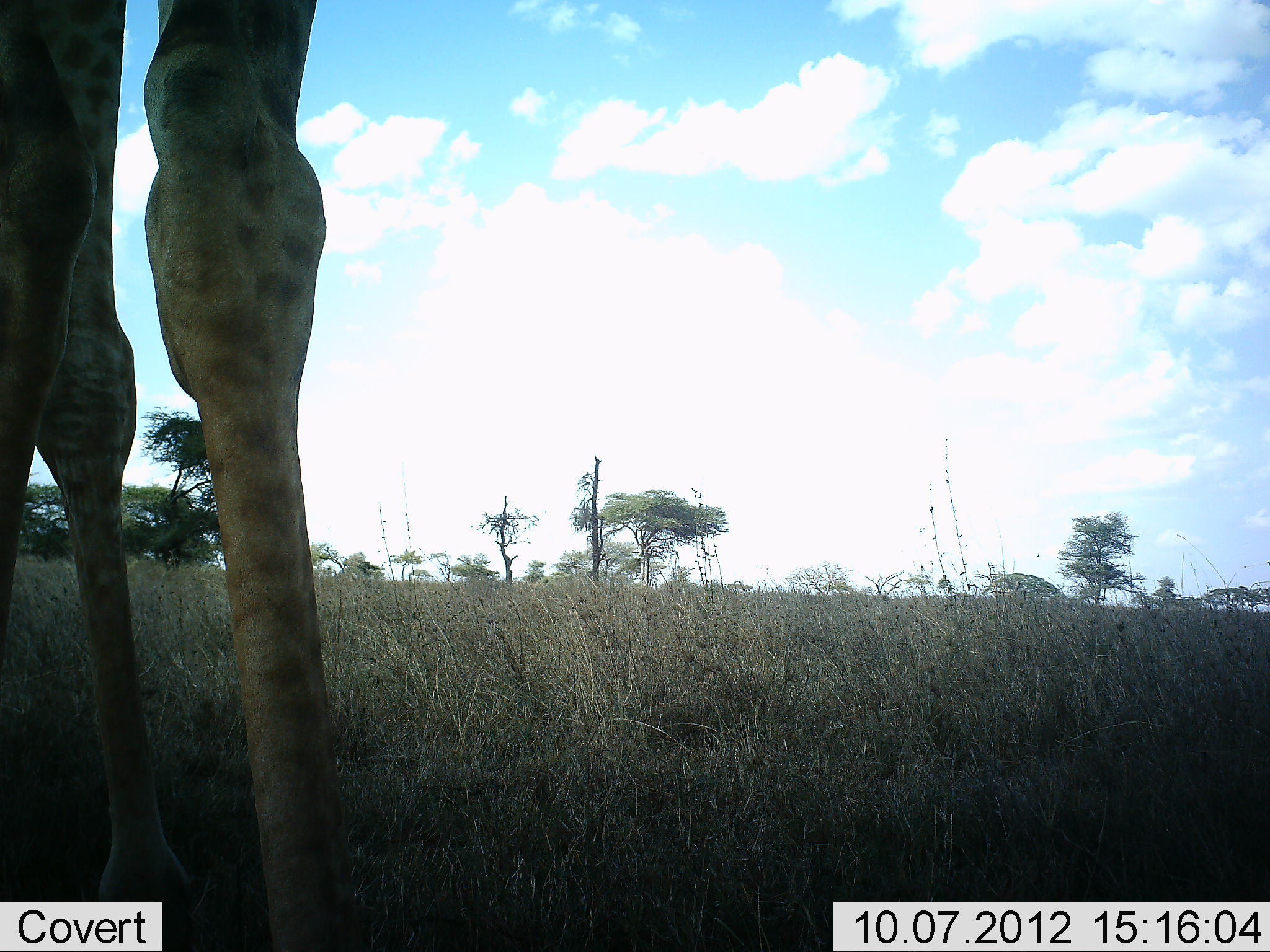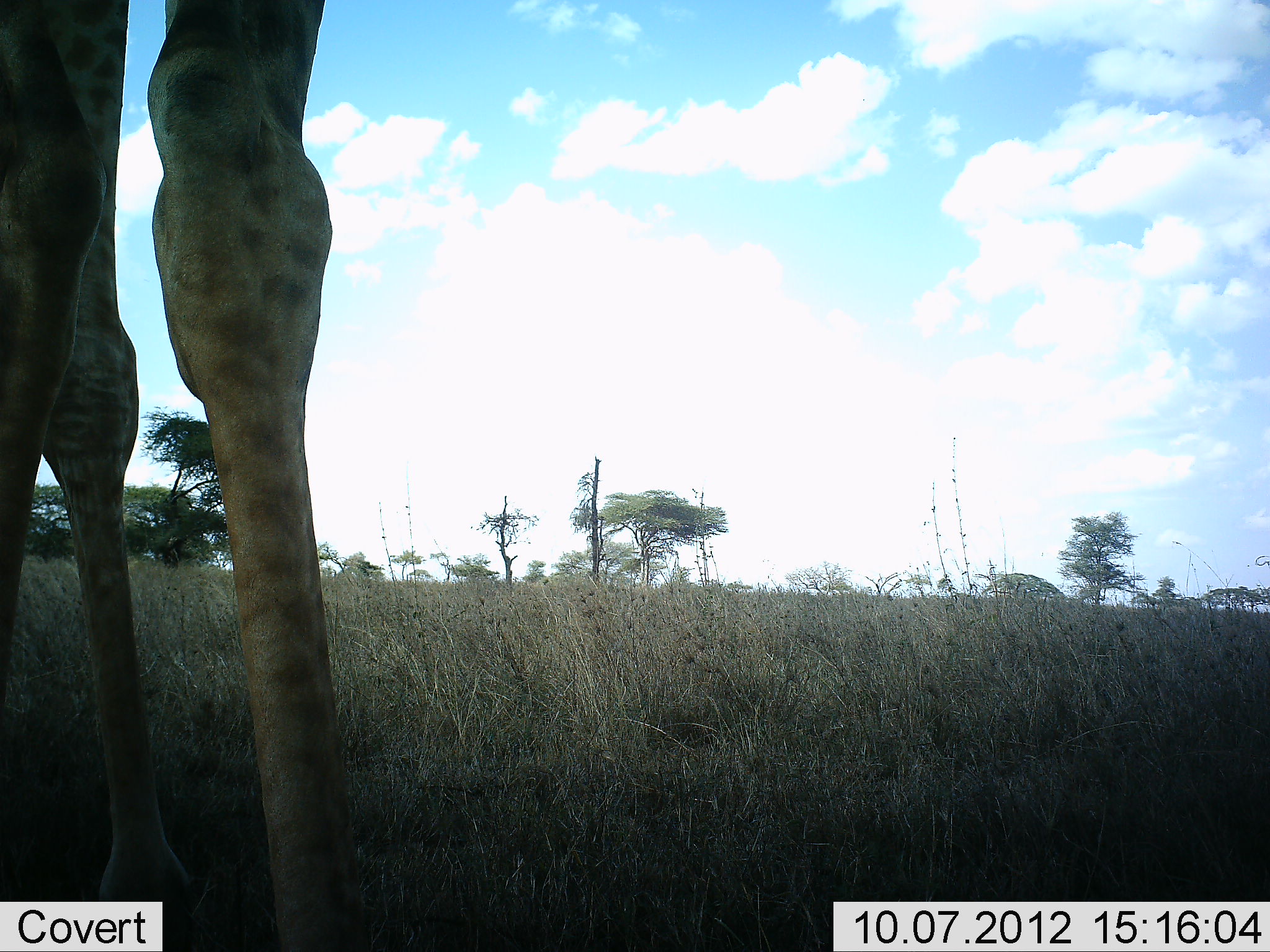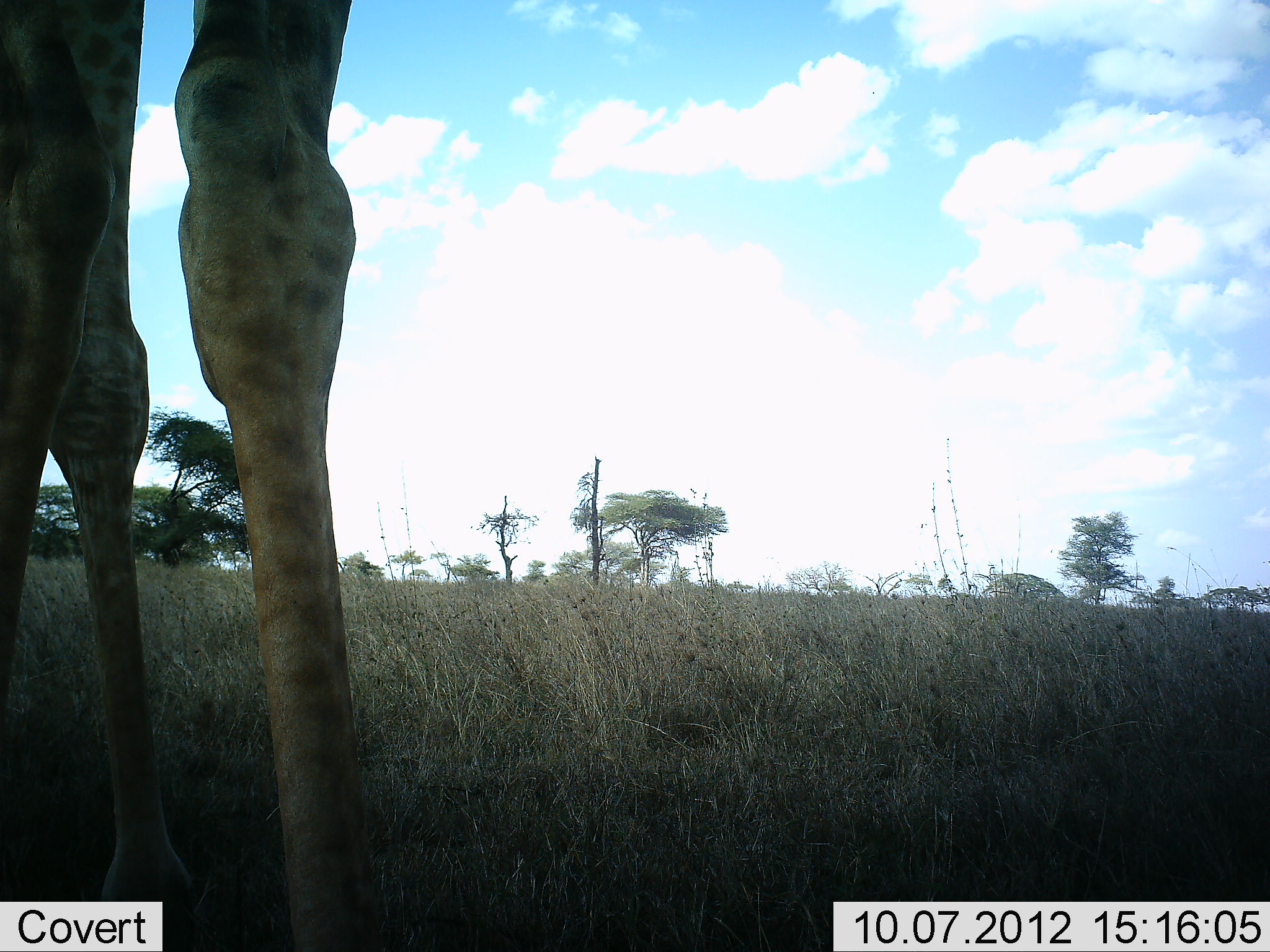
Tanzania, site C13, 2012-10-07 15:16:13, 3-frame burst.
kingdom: Animalia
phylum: Chordata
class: Mammalia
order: Artiodactyla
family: Giraffidae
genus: Giraffa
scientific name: Giraffa camelopardalis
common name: giraffe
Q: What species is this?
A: Giraffe (Giraffa camelopardalis).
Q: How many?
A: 1.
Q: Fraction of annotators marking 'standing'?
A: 100%.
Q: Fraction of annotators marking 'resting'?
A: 0%.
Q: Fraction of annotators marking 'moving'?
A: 0%.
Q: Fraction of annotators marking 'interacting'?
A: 0%.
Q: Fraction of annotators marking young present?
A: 0%.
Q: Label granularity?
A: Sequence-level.